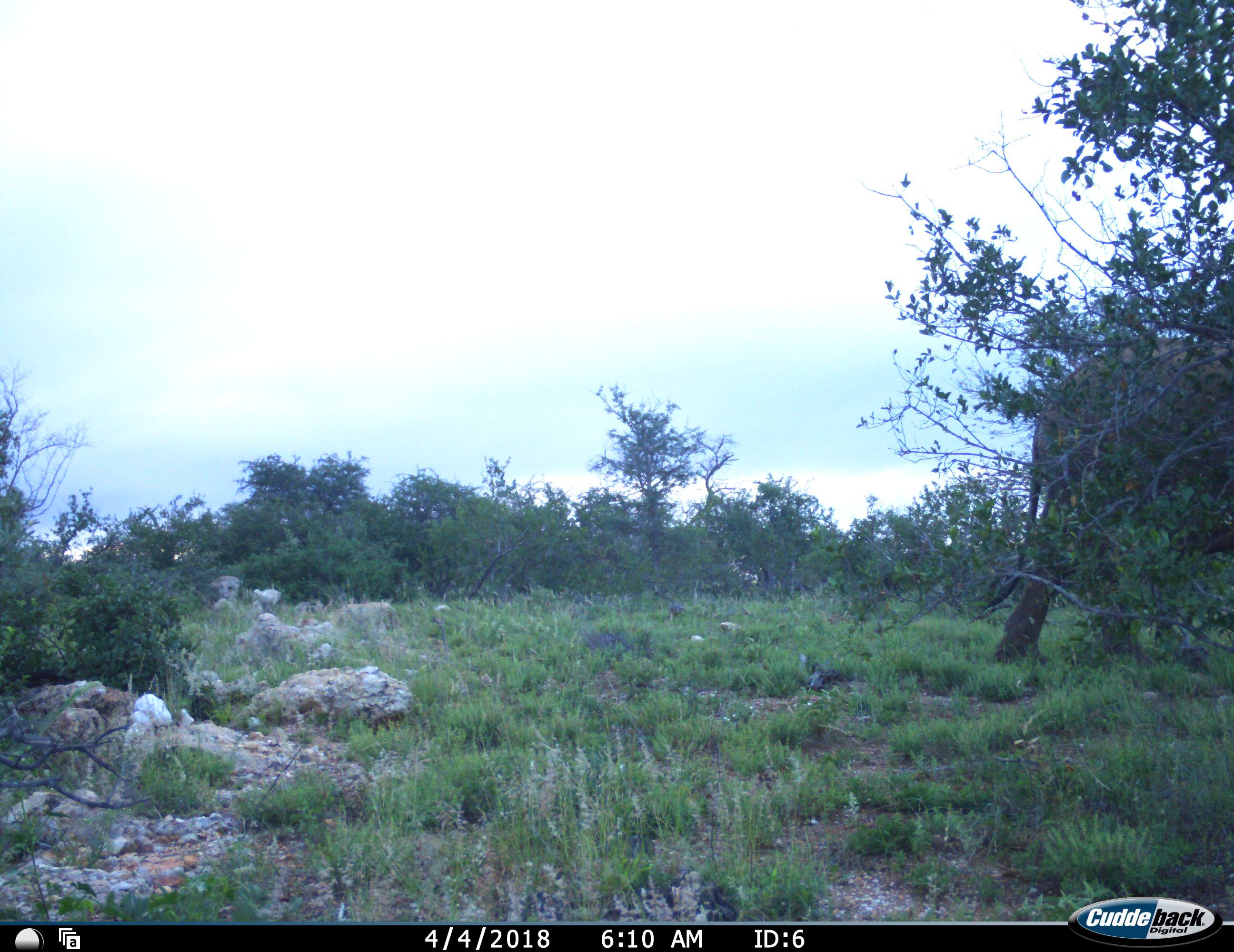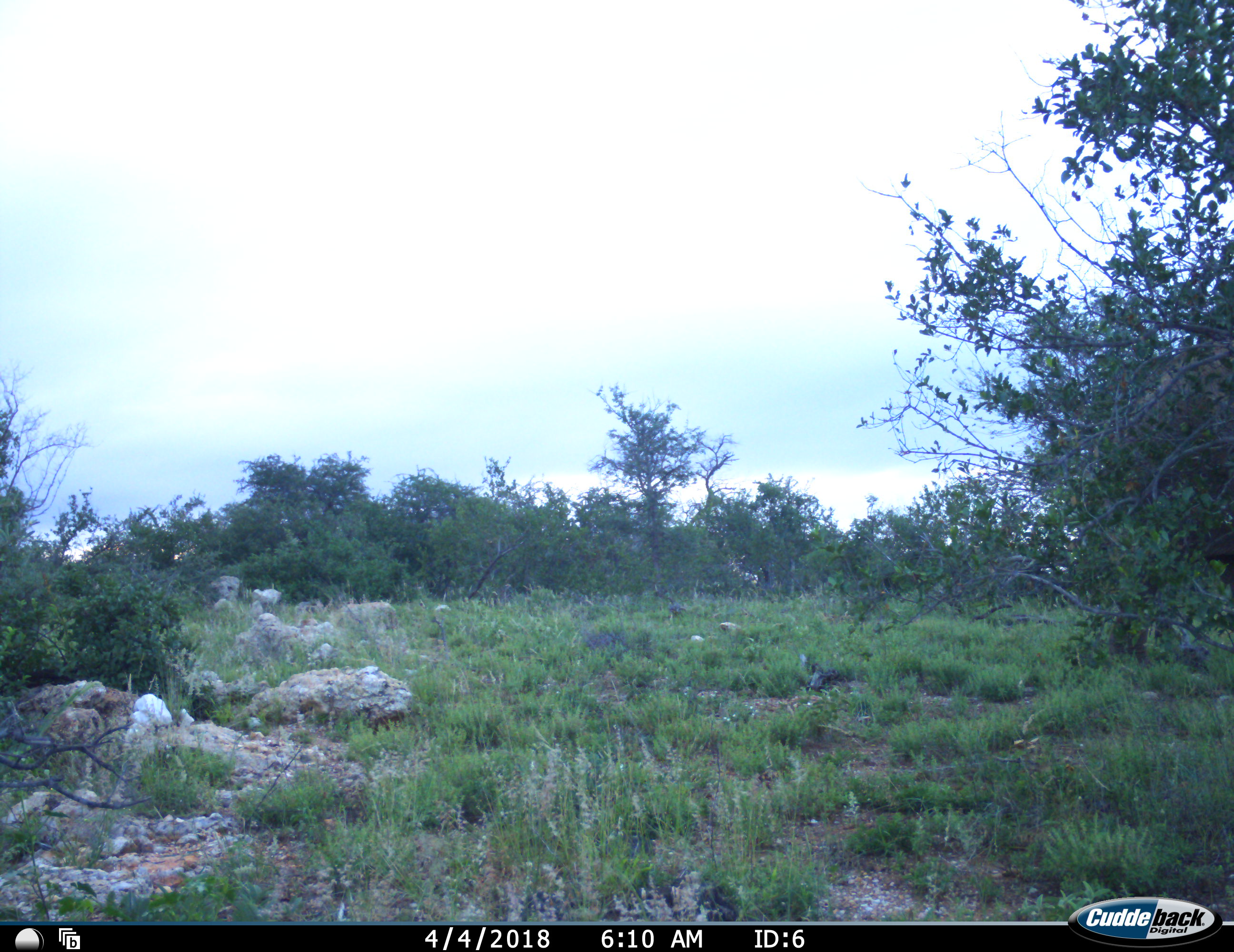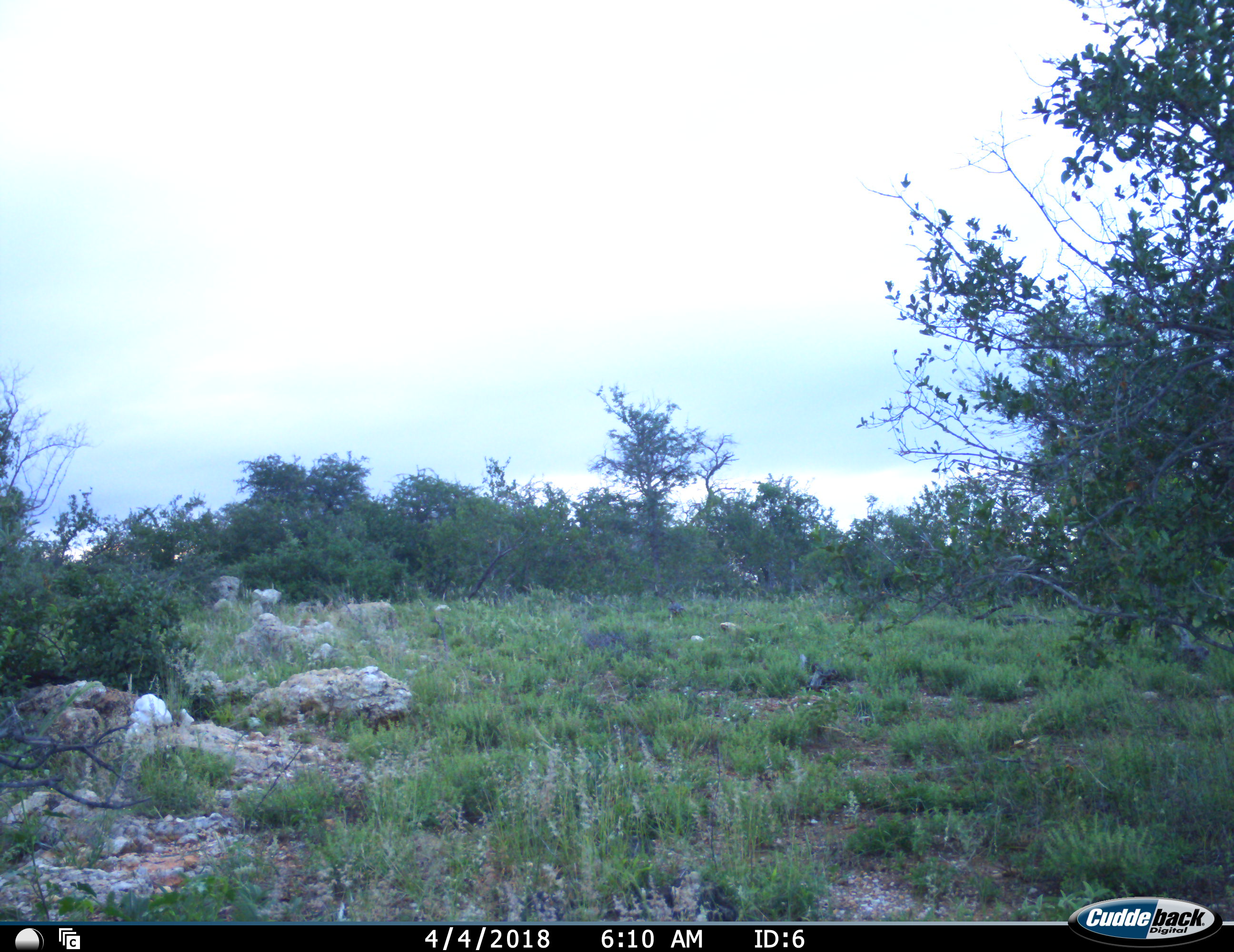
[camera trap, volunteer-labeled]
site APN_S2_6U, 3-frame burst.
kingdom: Animalia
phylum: Chordata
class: Mammalia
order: Proboscidea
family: Elephantidae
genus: Loxodonta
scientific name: Loxodonta africana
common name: african bush elephant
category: elephant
Elephant (african bush elephant) (Loxodonta africana), count 1. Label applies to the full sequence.